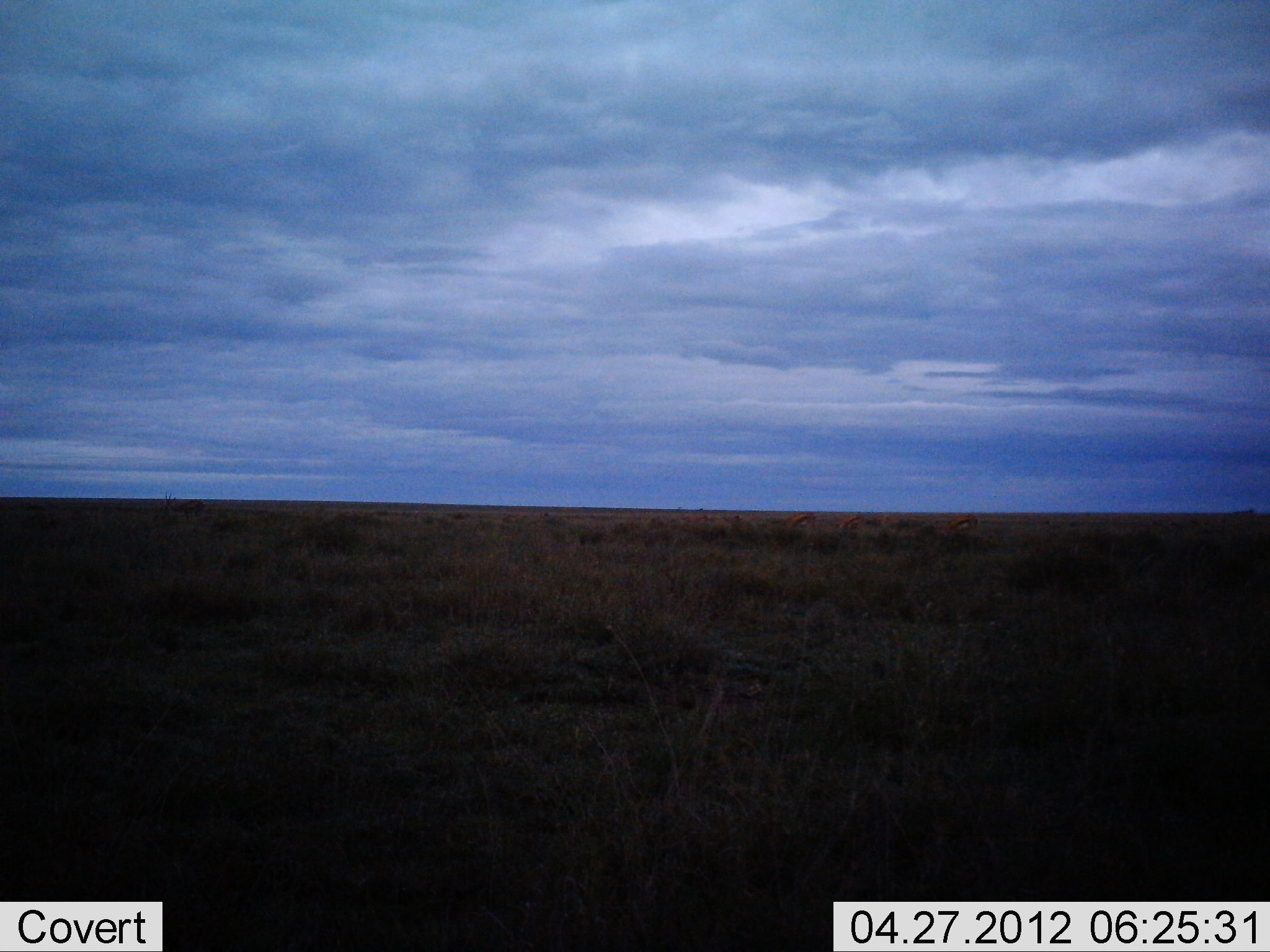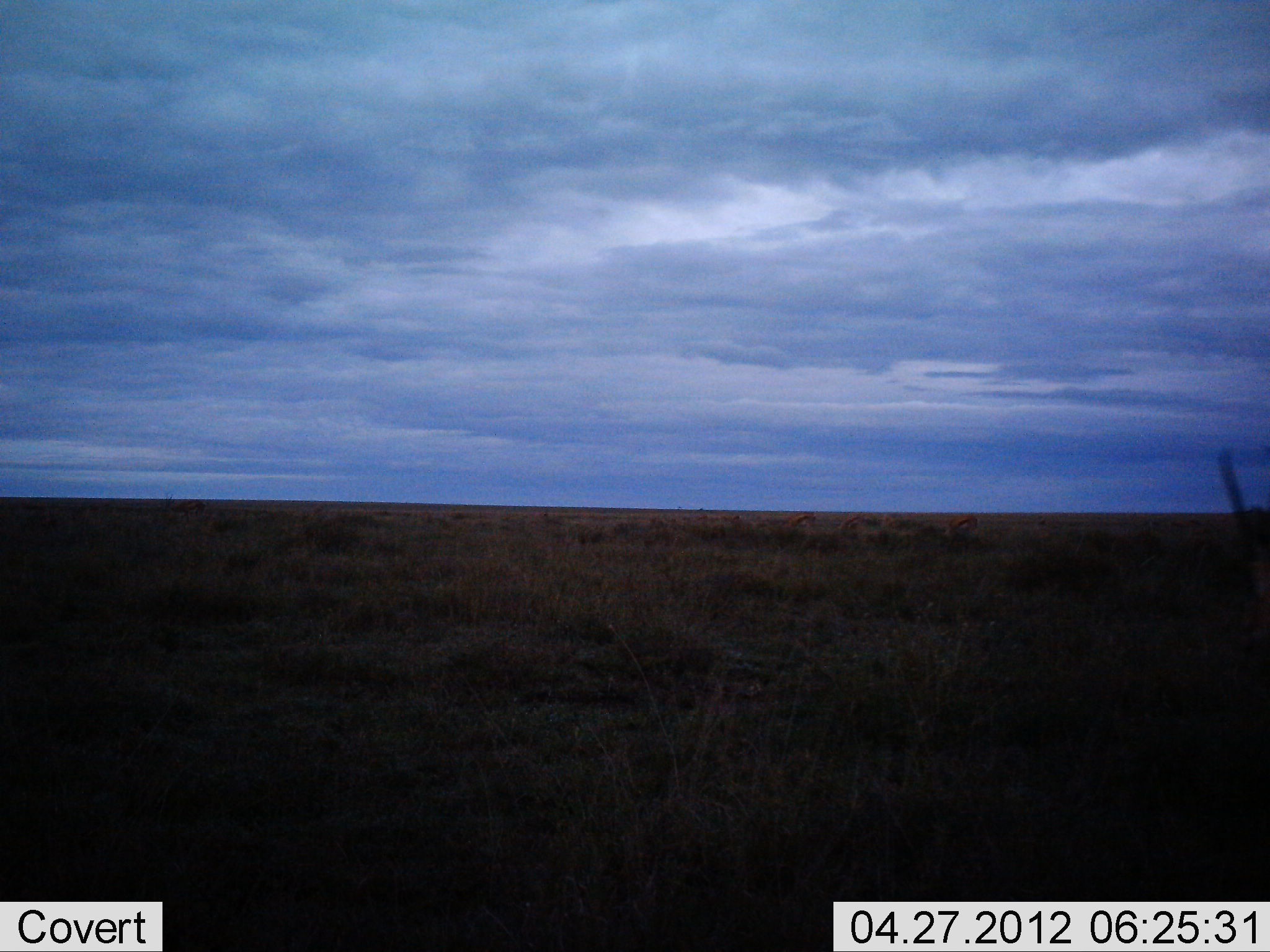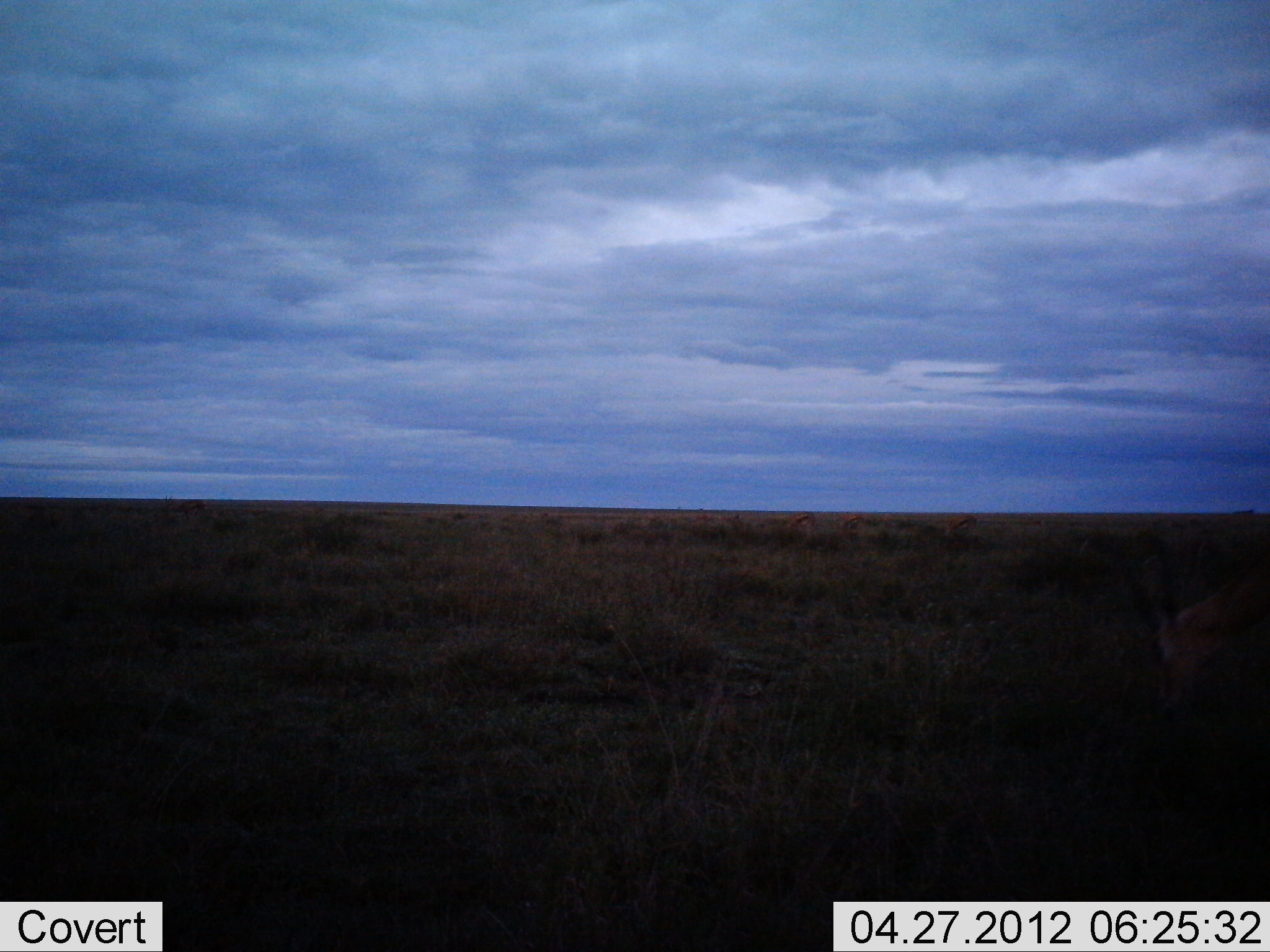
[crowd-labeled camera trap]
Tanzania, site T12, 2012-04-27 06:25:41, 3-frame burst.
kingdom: Animalia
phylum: Chordata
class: Mammalia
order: Artiodactyla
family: Bovidae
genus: Nanger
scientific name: Nanger granti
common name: grant's gazelle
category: gazellegrants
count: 1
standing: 8%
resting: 0%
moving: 31%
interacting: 0%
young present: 0%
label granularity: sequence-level